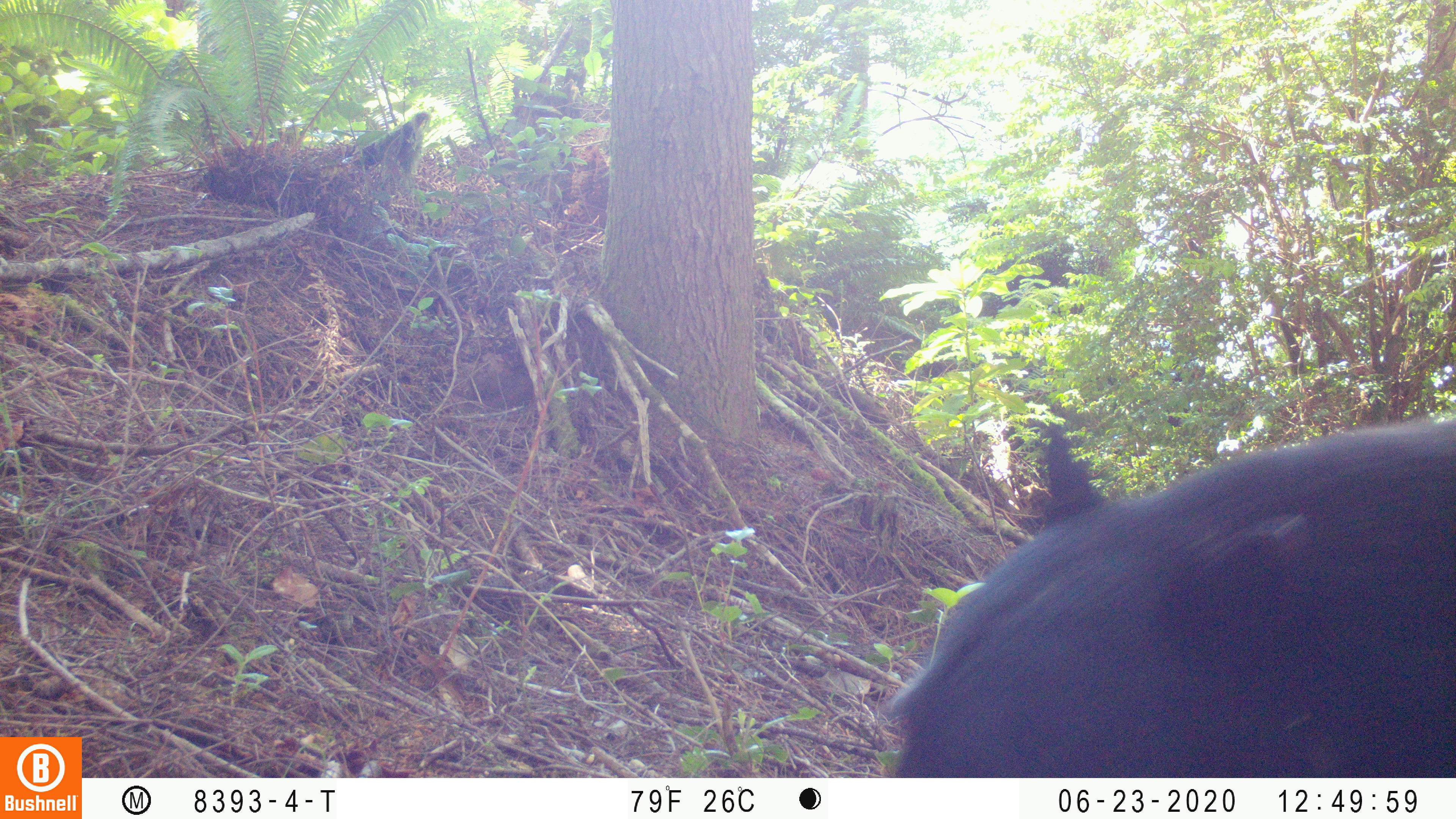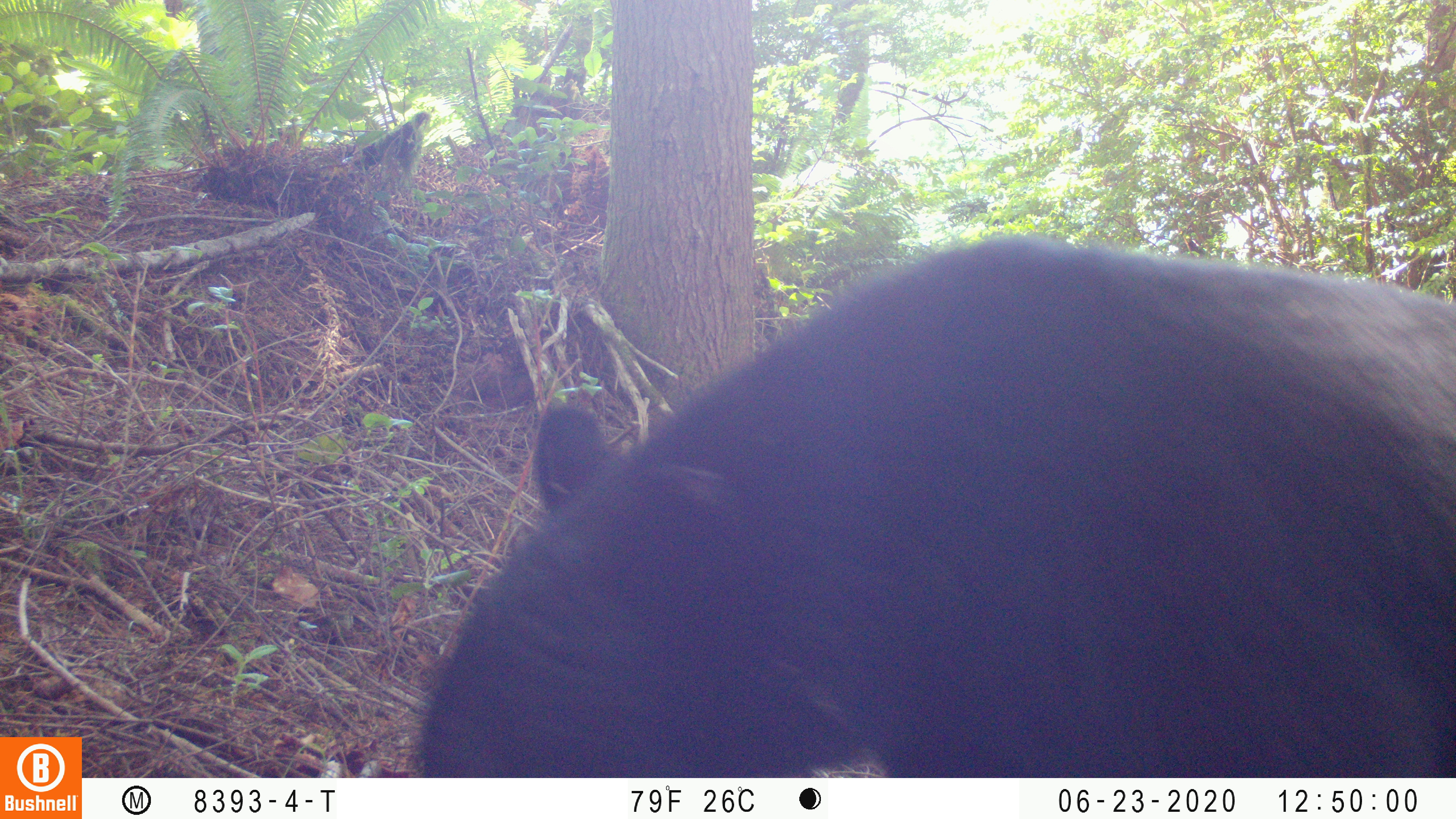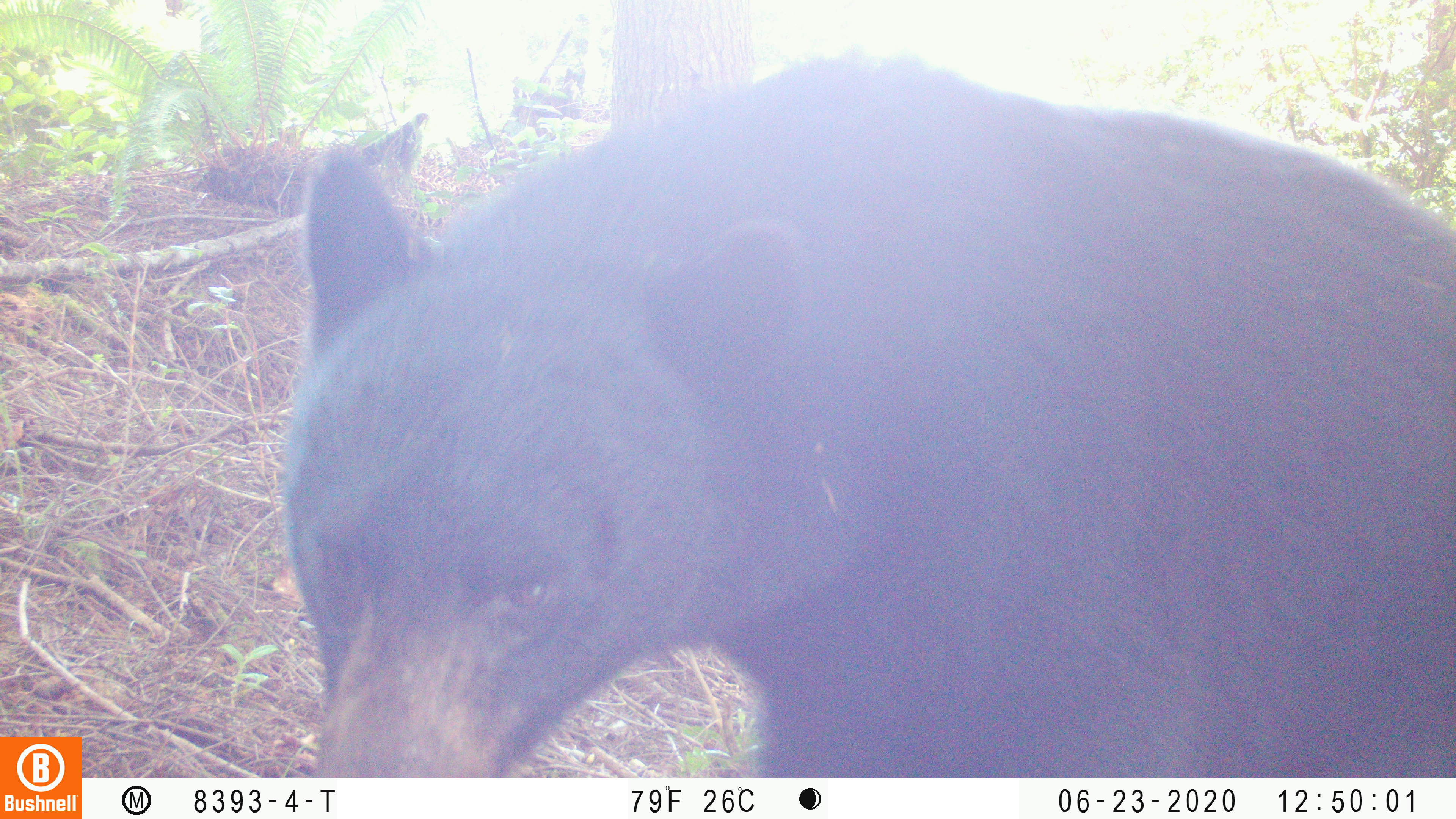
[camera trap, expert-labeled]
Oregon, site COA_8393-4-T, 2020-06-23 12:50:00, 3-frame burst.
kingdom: Animalia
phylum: Chordata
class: Mammalia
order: Carnivora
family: Ursidae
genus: Ursus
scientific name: Ursus americanus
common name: american black bear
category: black bear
Black bear (american black bear) (Ursus americanus).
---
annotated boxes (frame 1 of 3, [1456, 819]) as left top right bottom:
black bear: 892 411 1448 774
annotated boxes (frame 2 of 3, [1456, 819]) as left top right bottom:
black bear: 416 250 1450 766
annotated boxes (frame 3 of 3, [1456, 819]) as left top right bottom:
black bear: 272 60 1448 770